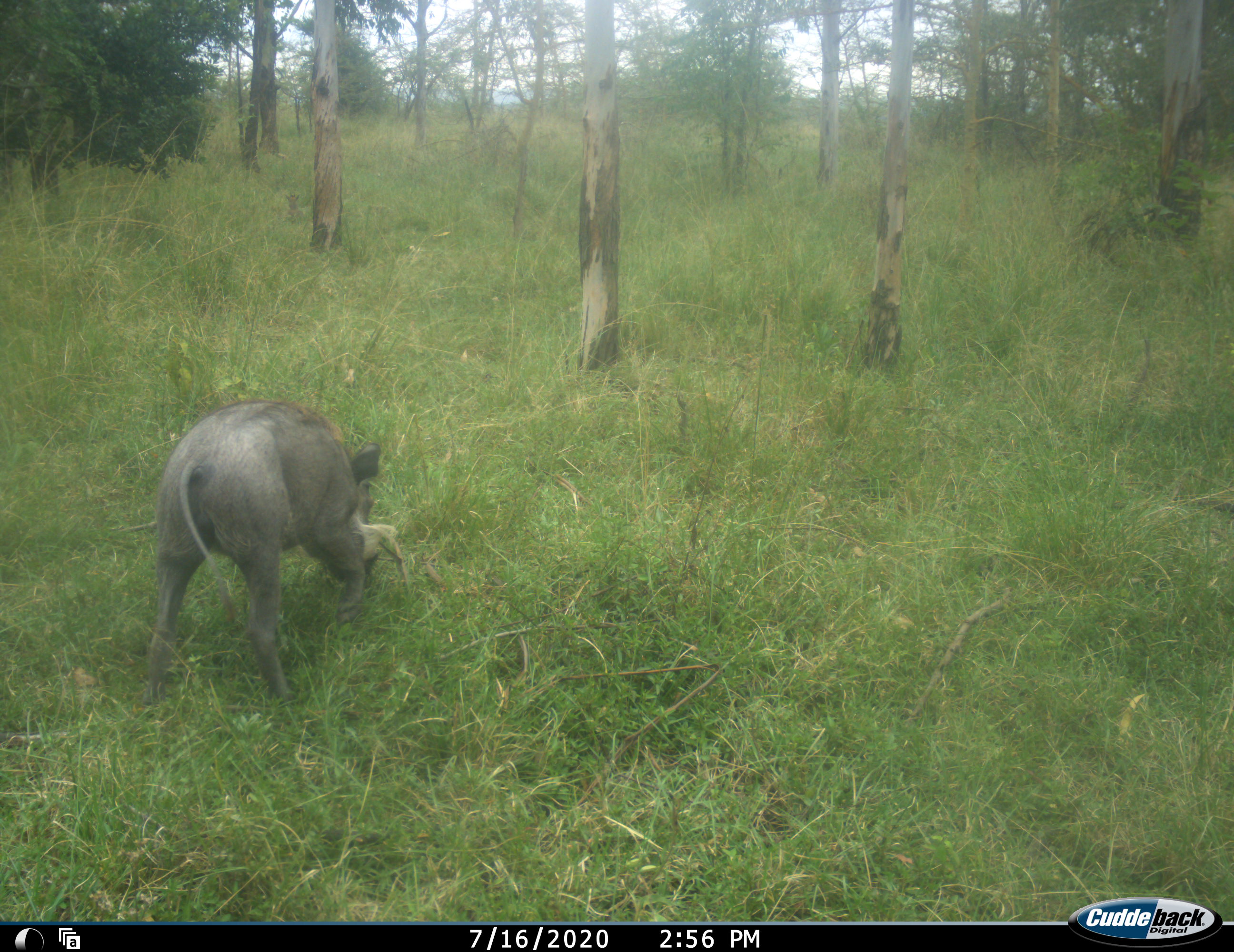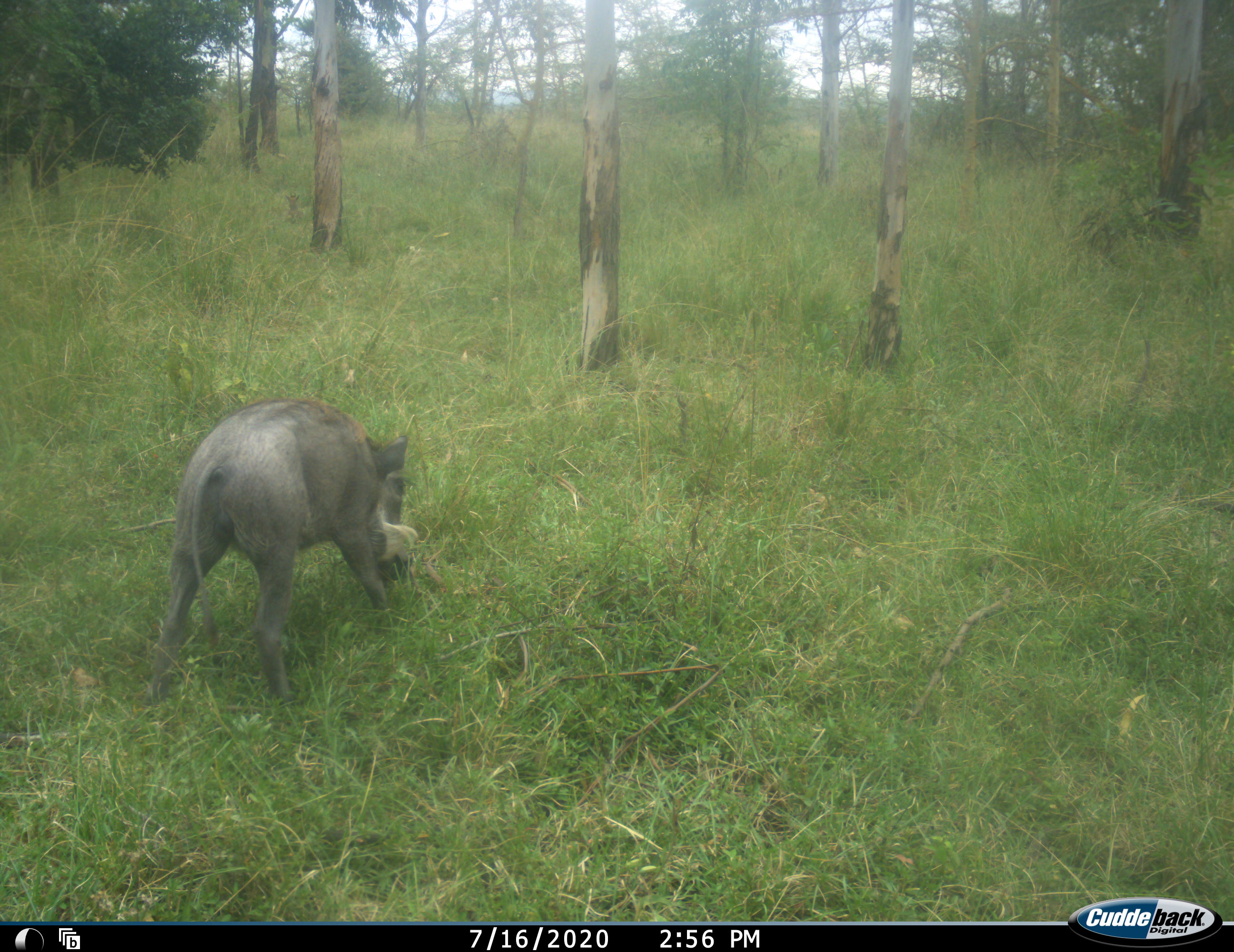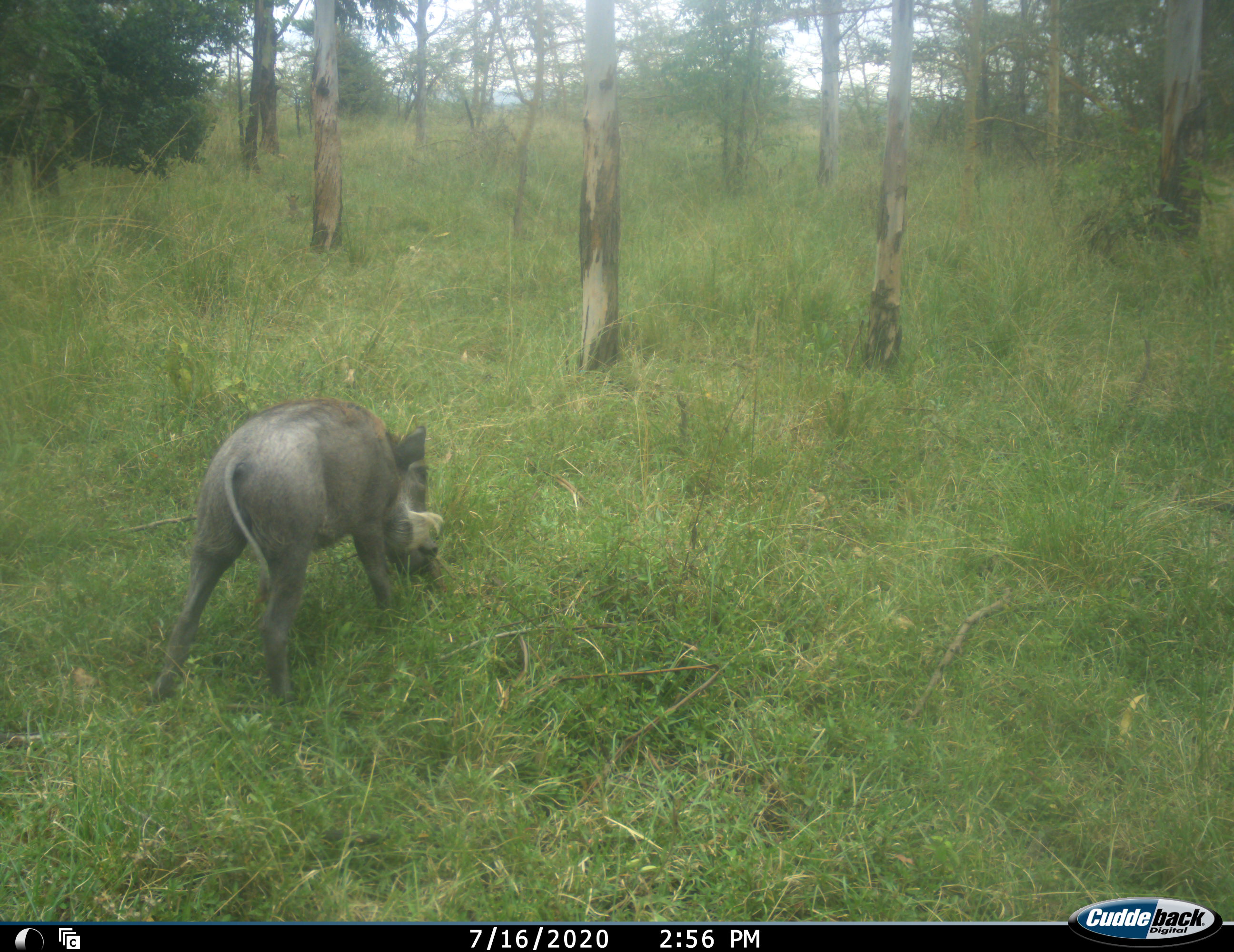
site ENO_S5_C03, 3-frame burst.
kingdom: Animalia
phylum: Chordata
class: Mammalia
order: Artiodactyla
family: Suidae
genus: Phacochoerus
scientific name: Phacochoerus africanus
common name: warthog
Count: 1.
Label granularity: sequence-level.